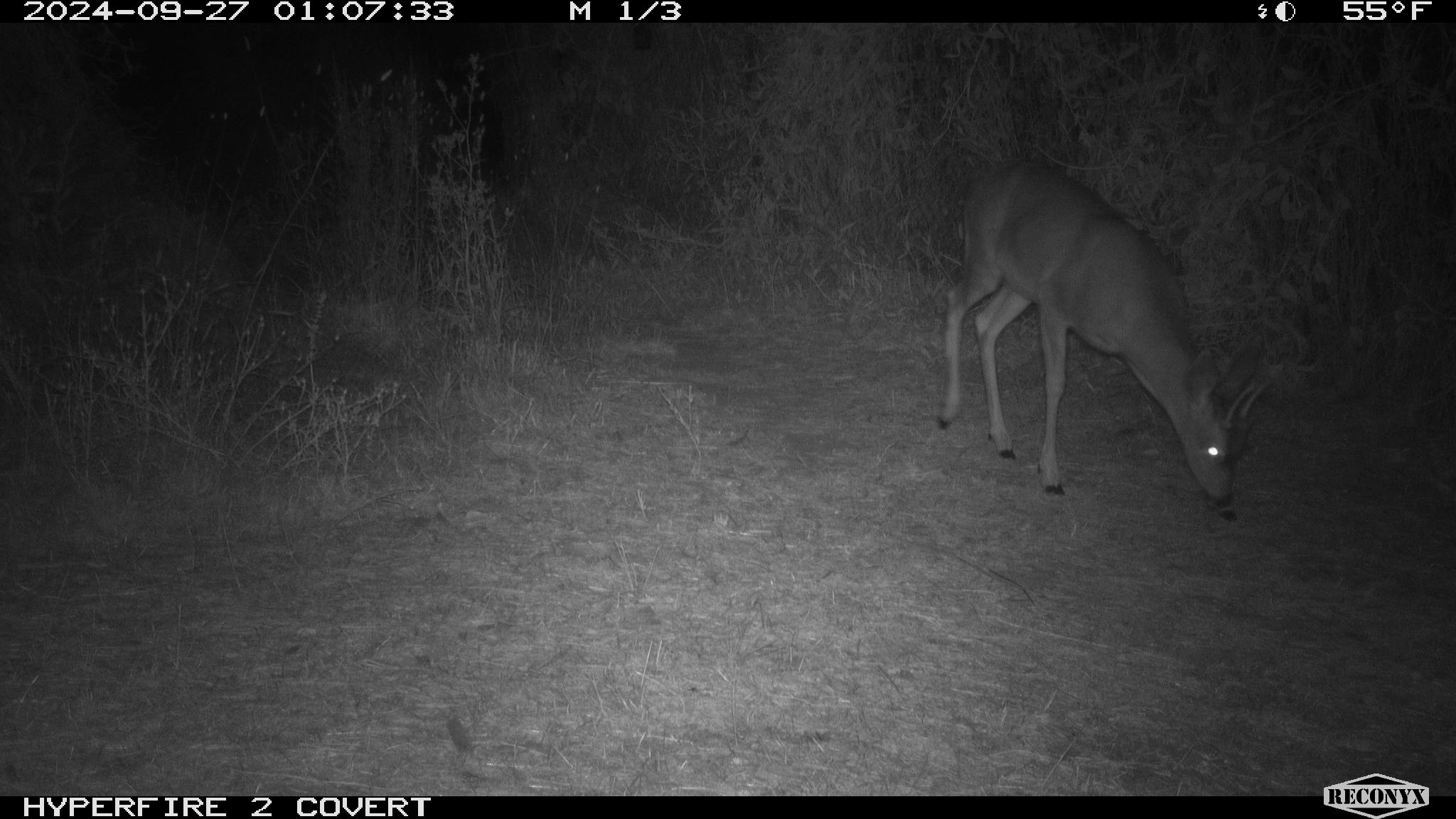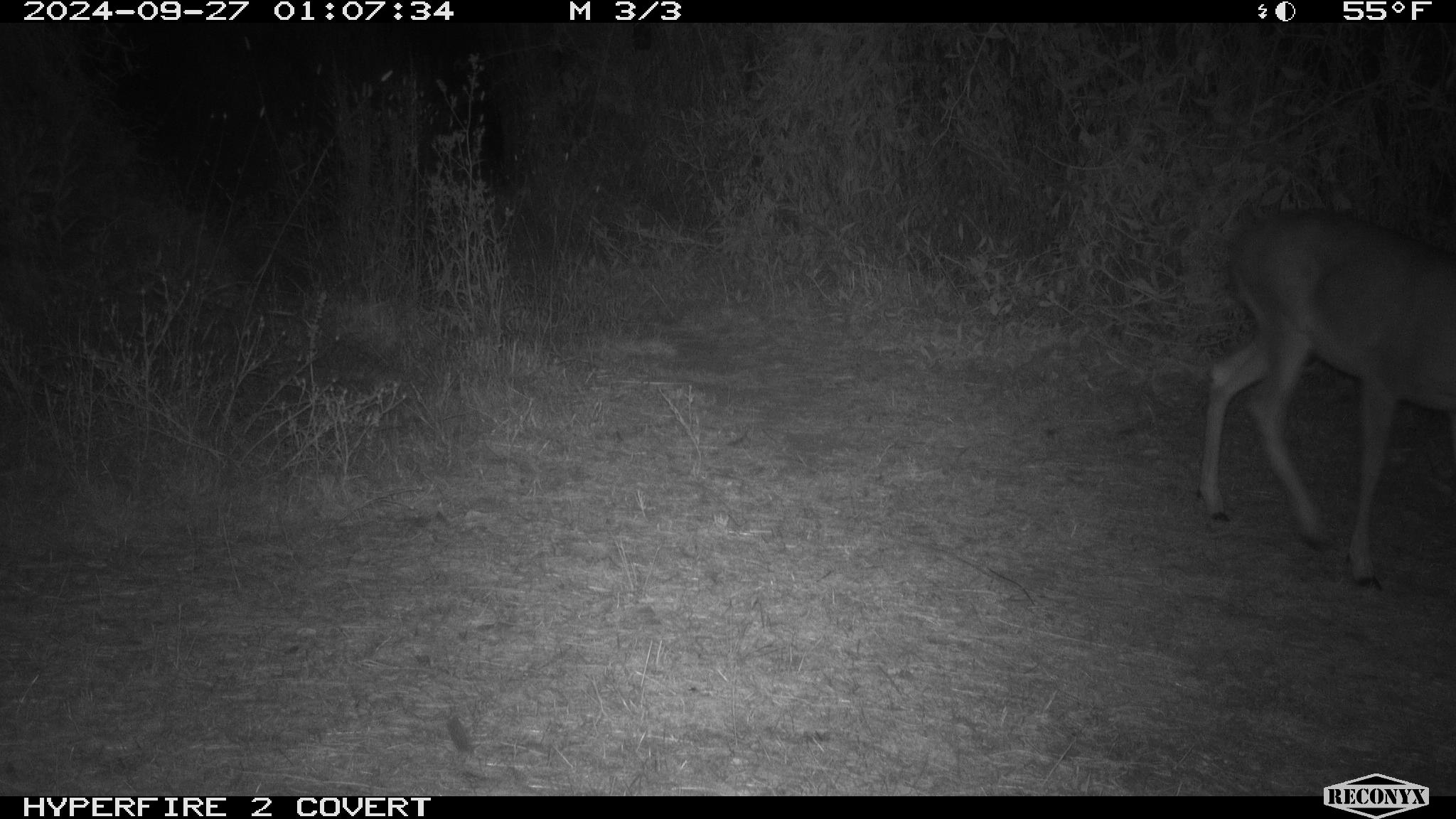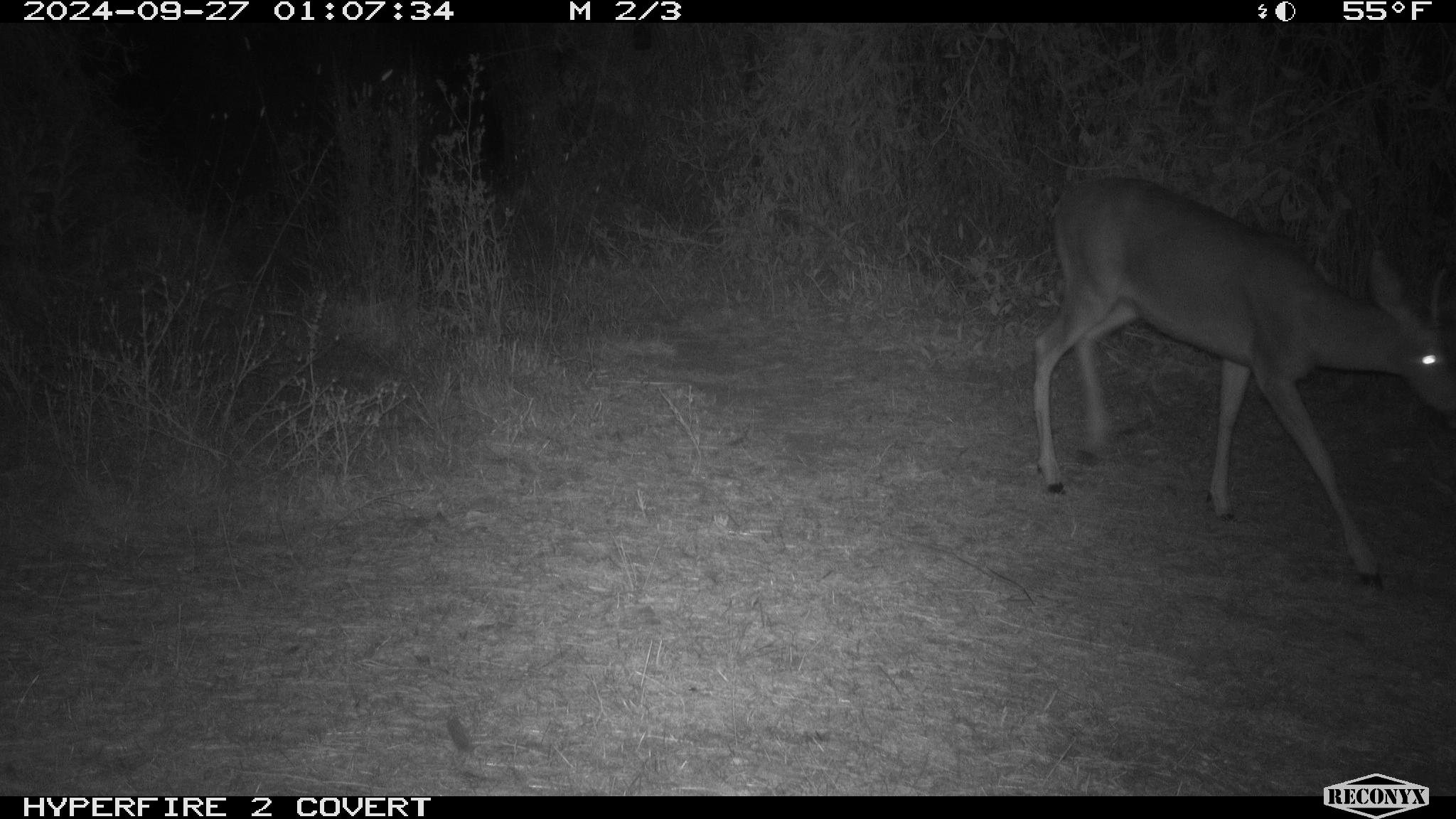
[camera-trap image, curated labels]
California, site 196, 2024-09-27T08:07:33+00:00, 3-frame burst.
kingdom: Animalia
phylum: Chordata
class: Mammalia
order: Artiodactyla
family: Cervidae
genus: Odocoileus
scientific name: Odocoileus hemionus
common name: mule deer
Mule deer (Odocoileus hemionus).